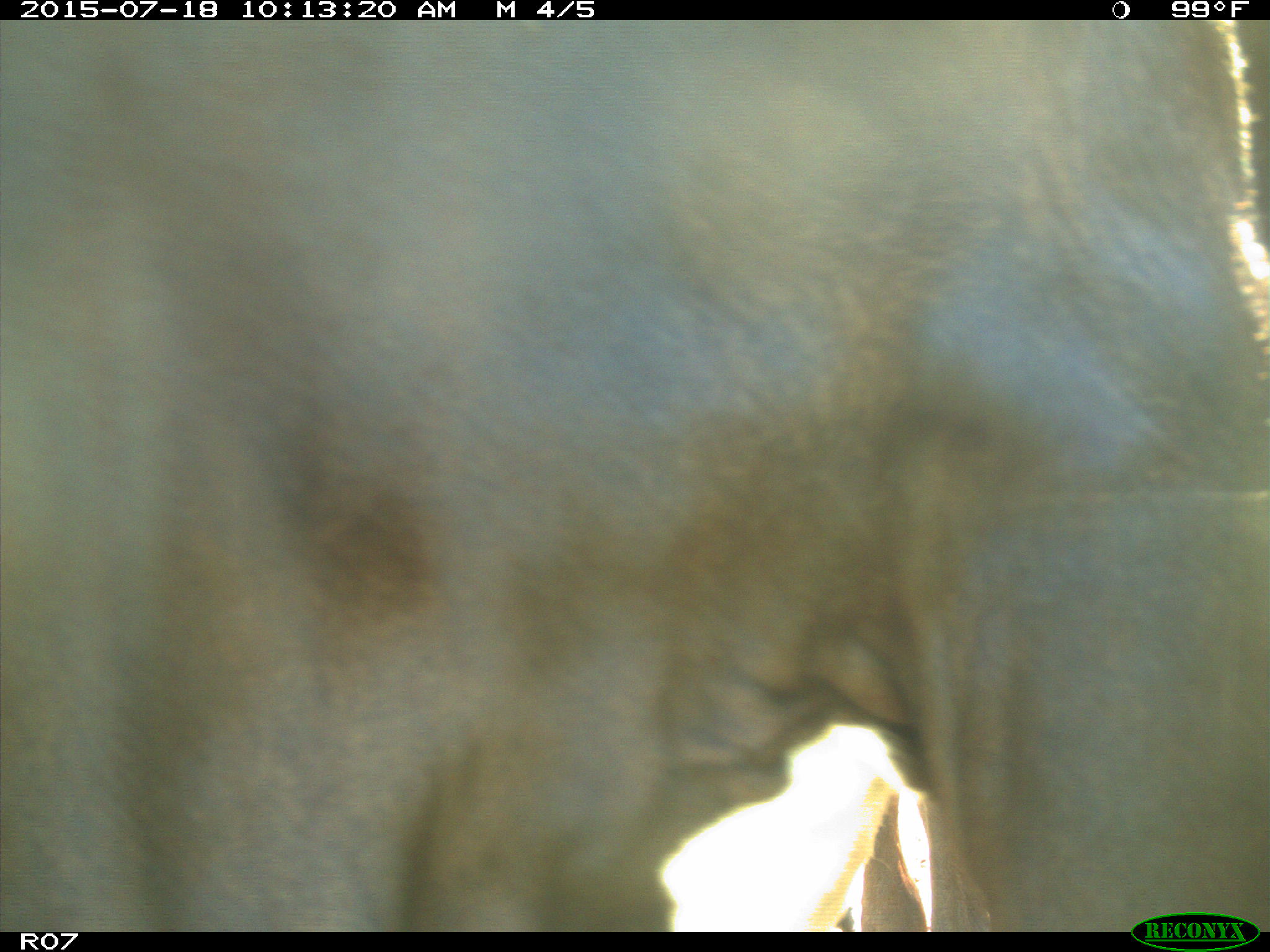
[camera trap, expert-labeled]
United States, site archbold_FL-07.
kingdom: Animalia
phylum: Chordata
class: Mammalia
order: Artiodactyla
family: Bovidae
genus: Bos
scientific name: Bos taurus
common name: domestic cow